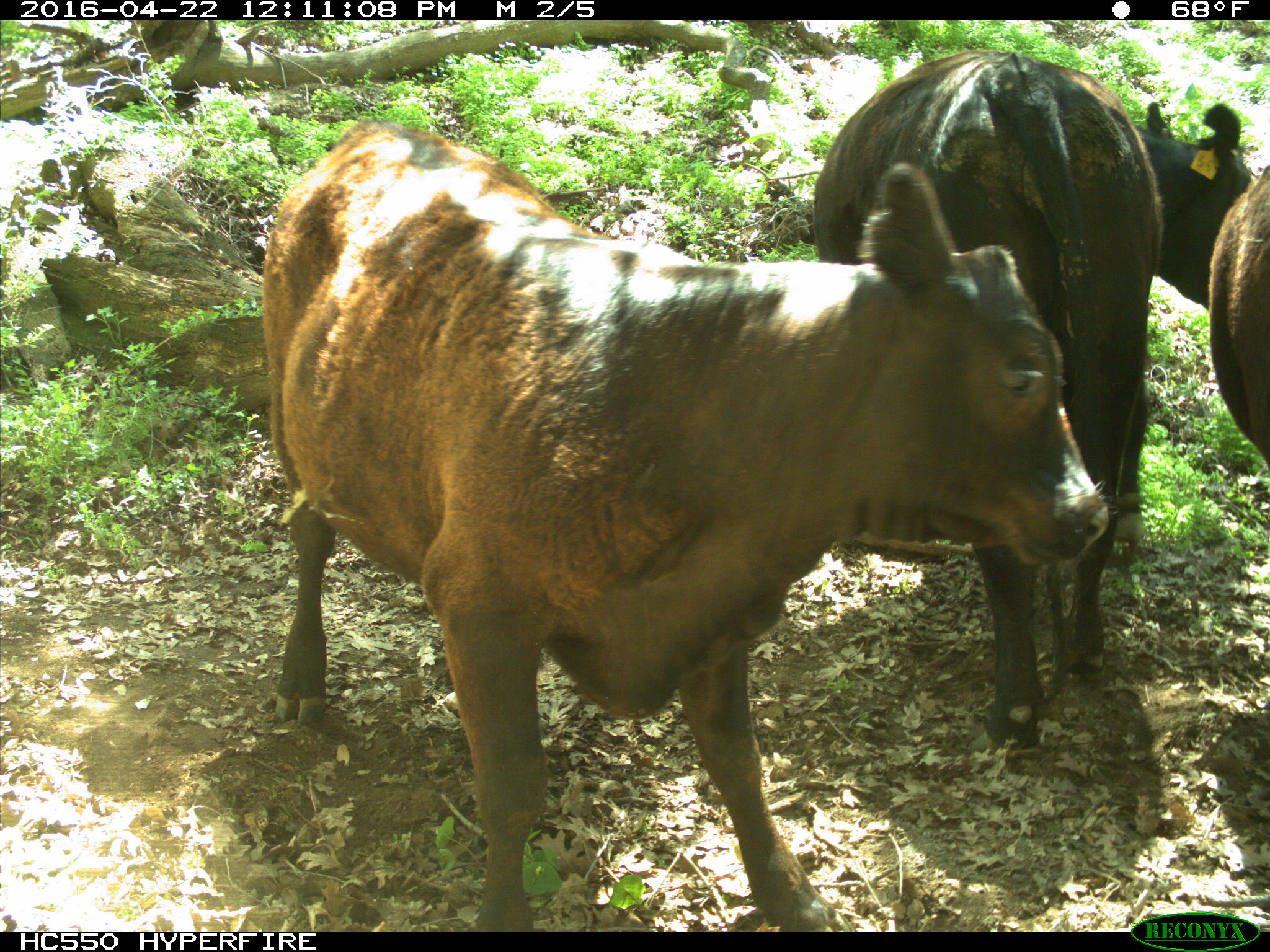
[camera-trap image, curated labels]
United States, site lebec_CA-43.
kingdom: Animalia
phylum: Chordata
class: Mammalia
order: Artiodactyla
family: Bovidae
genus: Bos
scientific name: Bos taurus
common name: domestic cow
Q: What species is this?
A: Bos taurus (domestic cow).